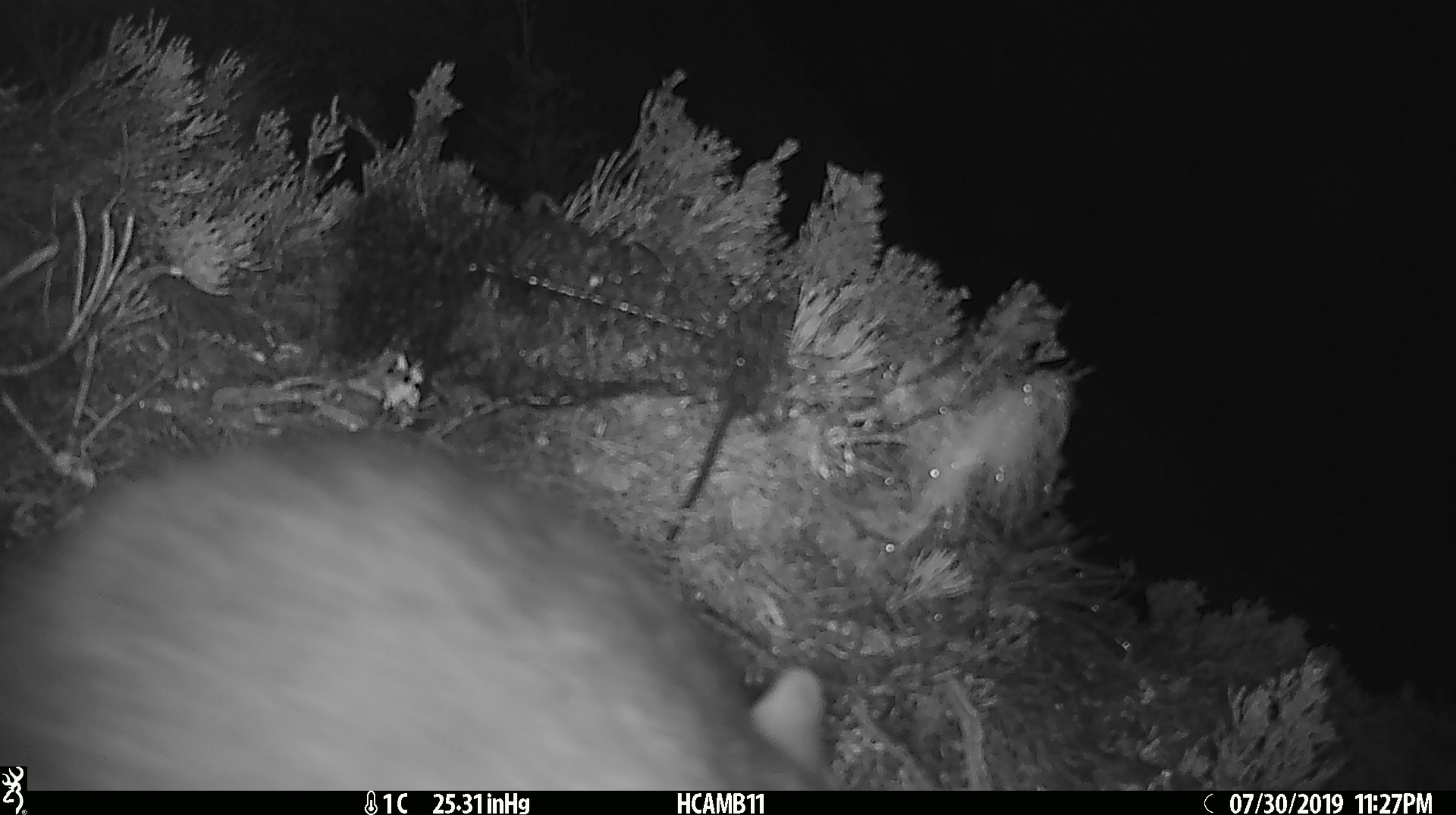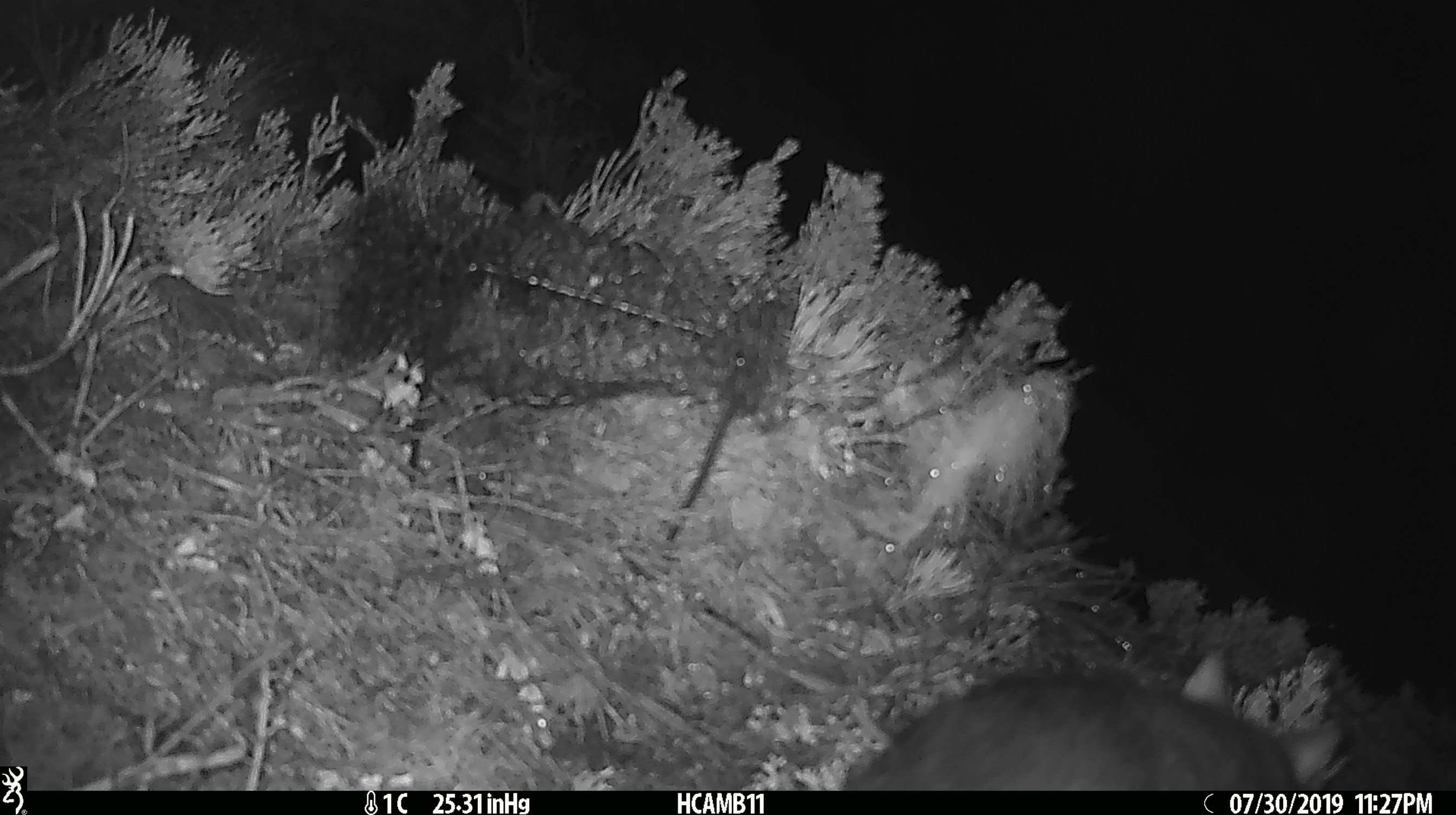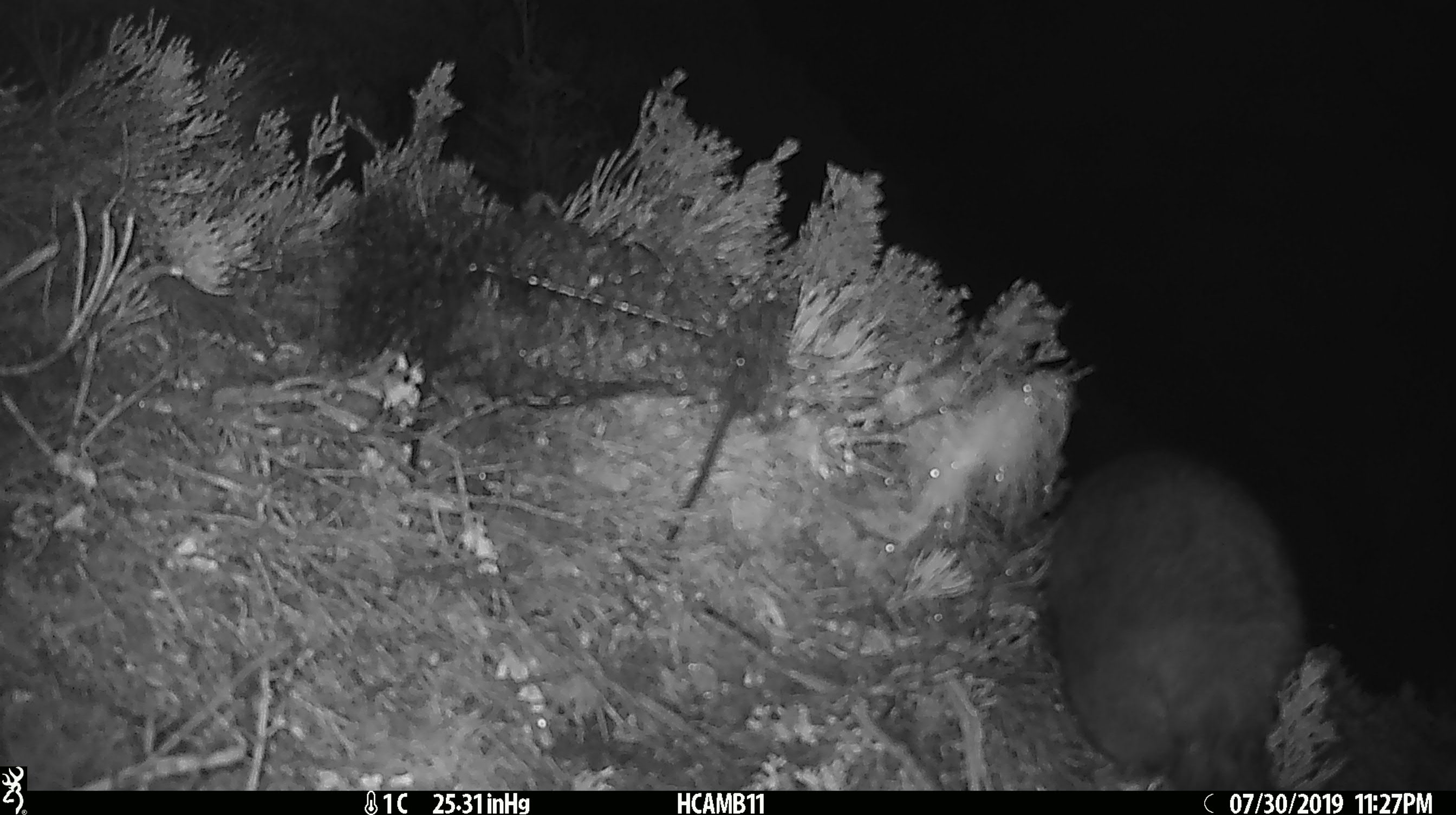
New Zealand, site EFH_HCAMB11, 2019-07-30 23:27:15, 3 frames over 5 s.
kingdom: Animalia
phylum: Chordata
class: Mammalia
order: Diprotodontia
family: Phalangeridae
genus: Trichosurus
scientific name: Trichosurus vulpecula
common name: common brushtail possum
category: possum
Possum (common brushtail possum) (Trichosurus vulpecula).